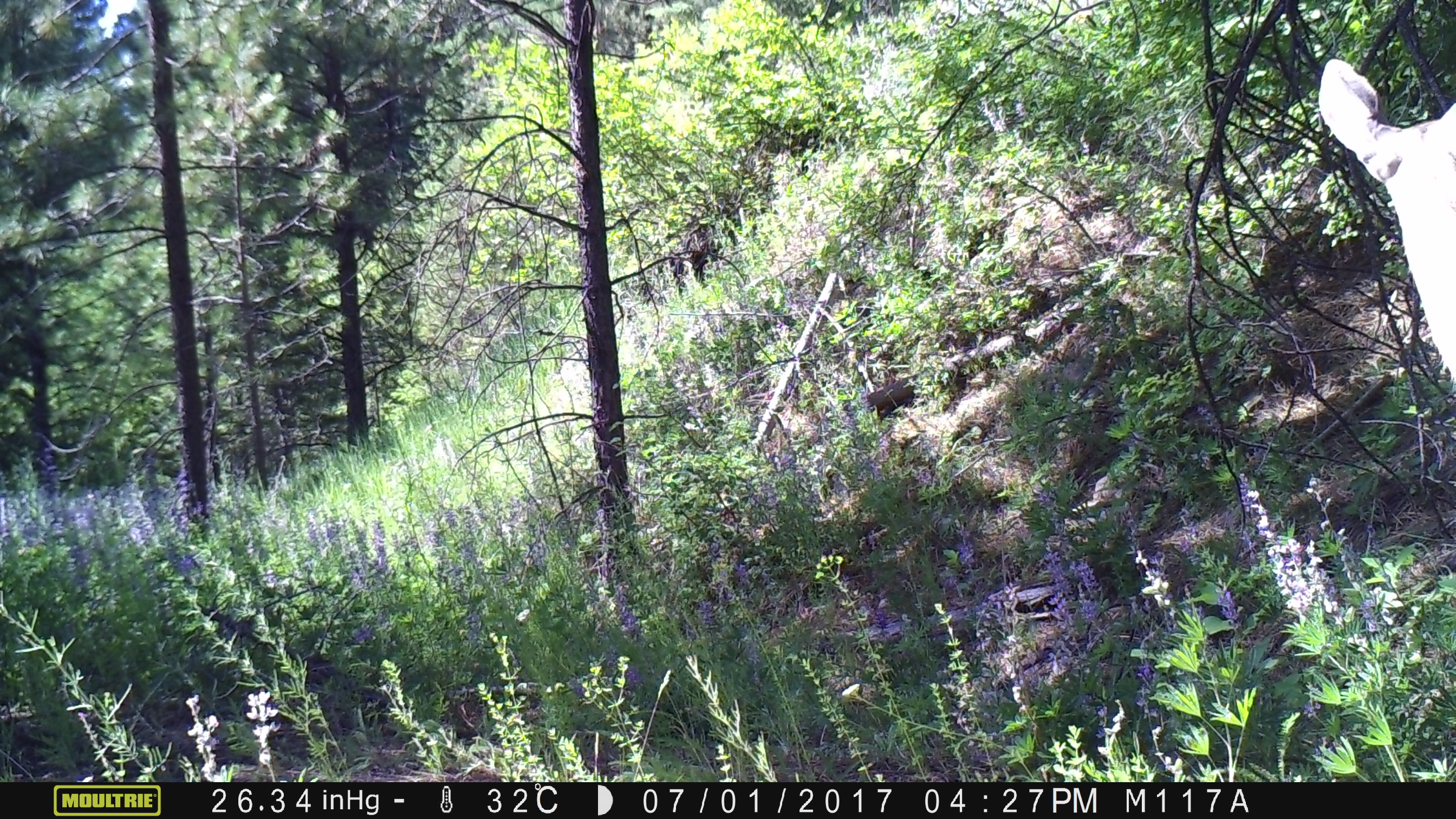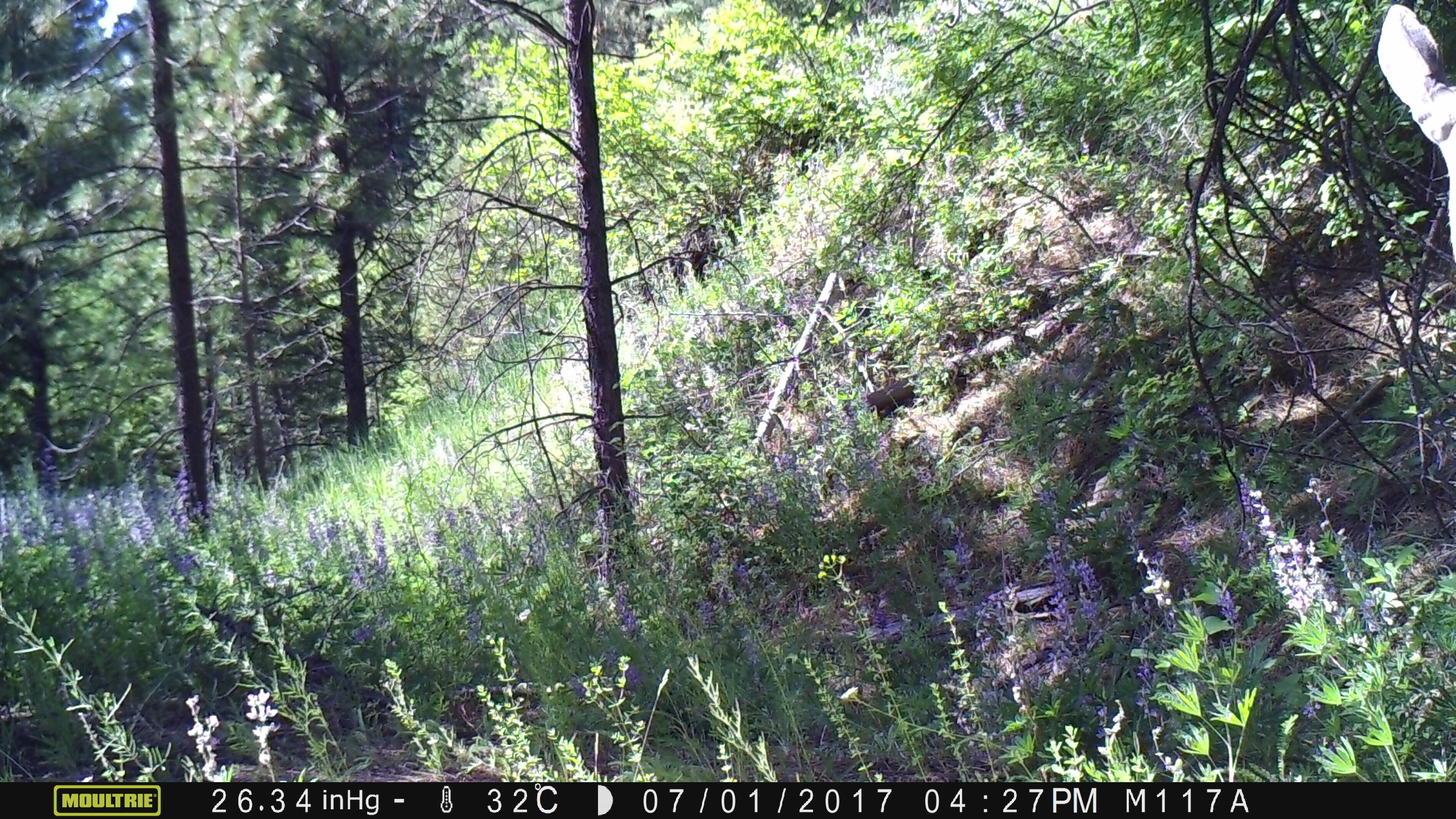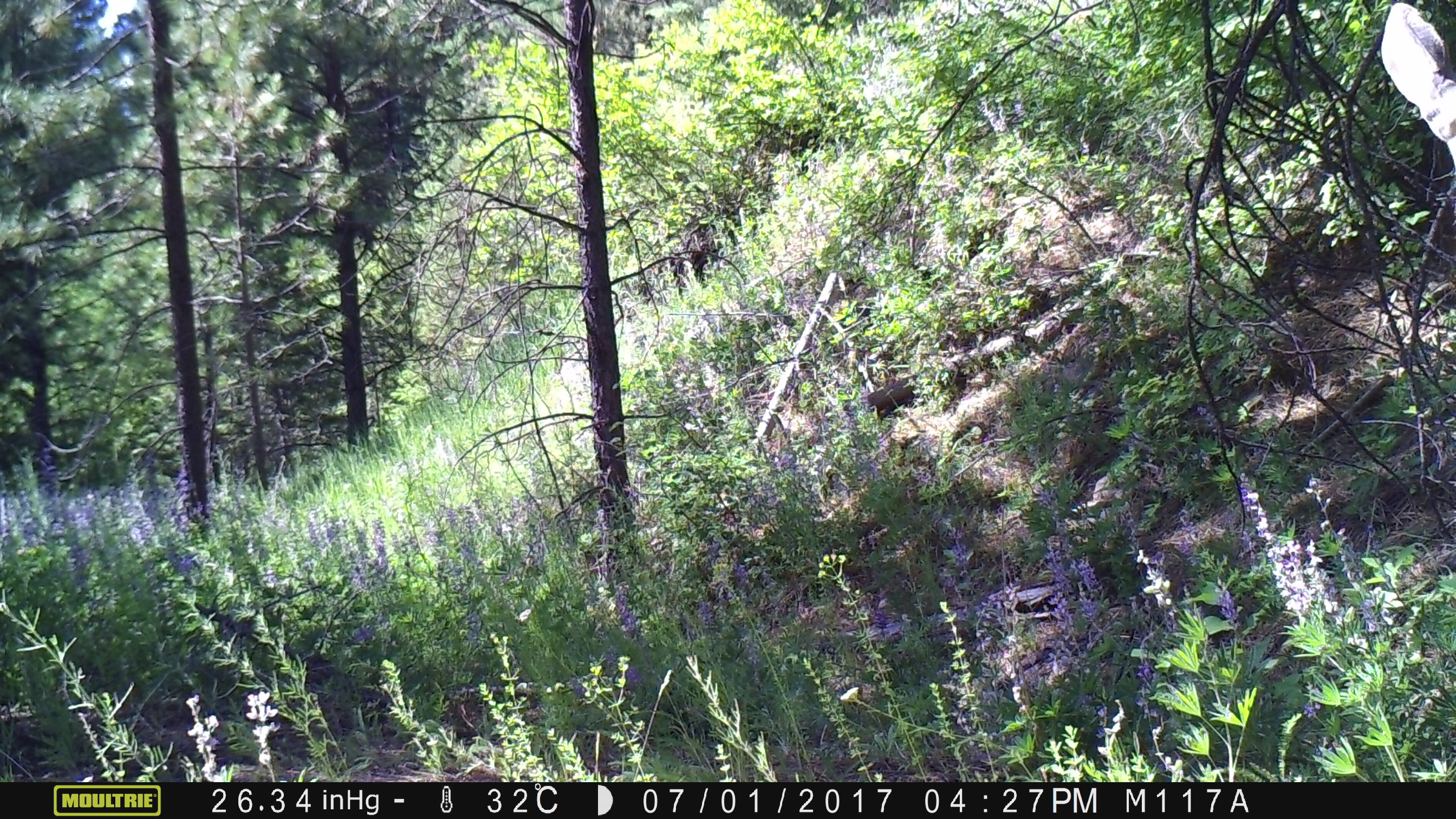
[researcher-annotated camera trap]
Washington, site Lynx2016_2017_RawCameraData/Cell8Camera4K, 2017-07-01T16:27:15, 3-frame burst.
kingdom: Animalia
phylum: Chordata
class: Mammalia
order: Artiodactyla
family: Cervidae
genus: Odocoileus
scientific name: Odocoileus virginianus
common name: white-tailed deer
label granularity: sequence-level